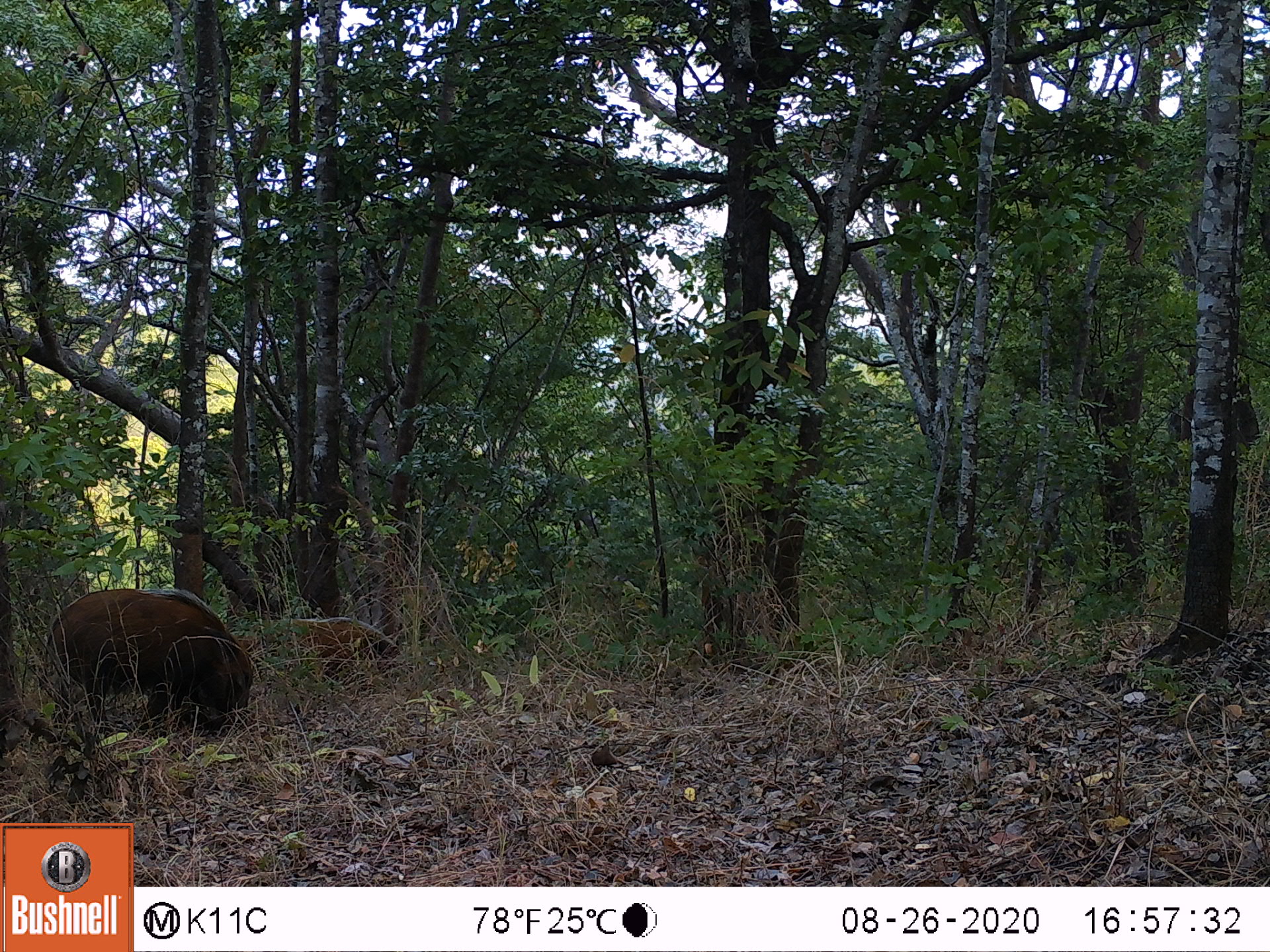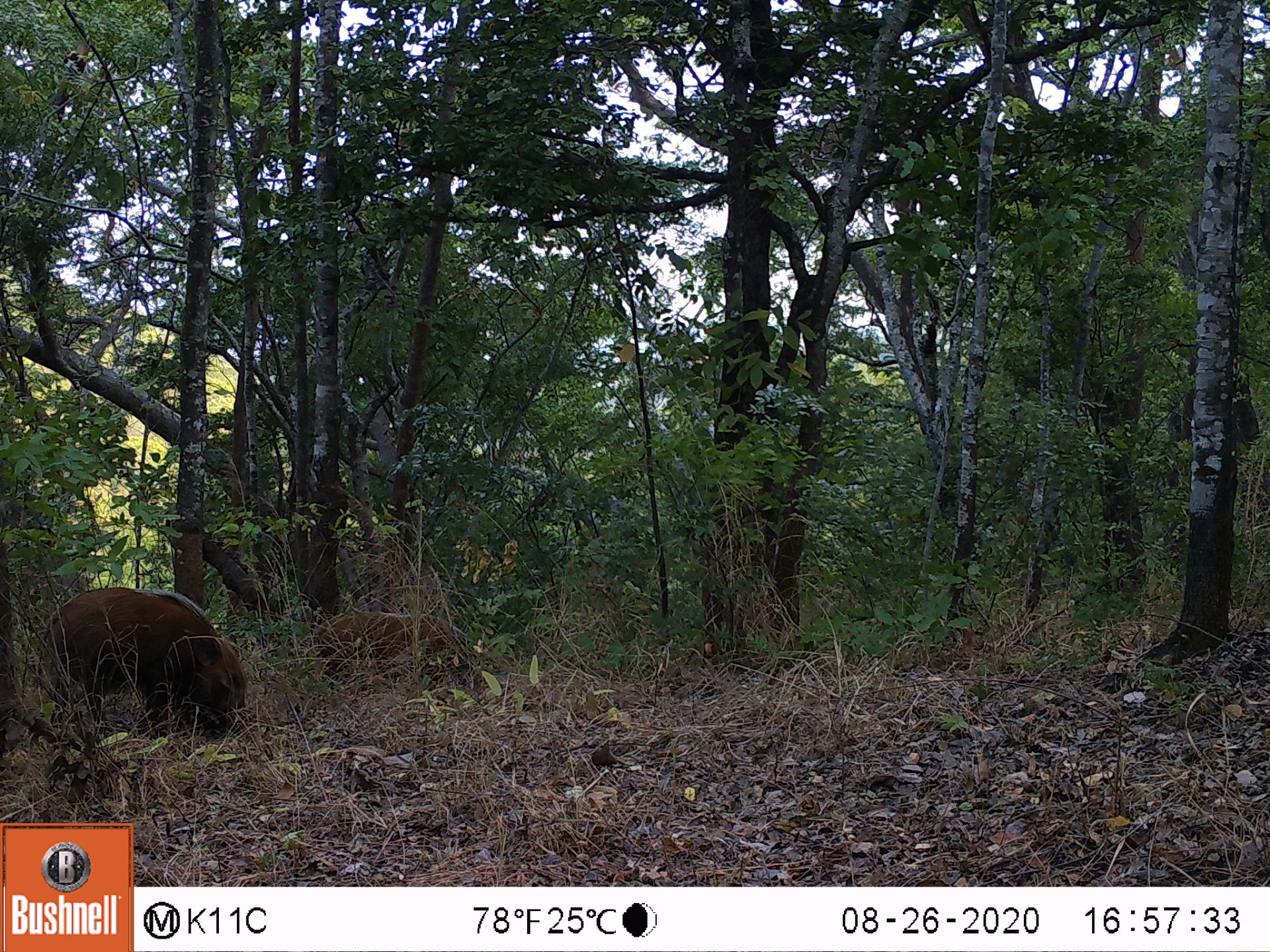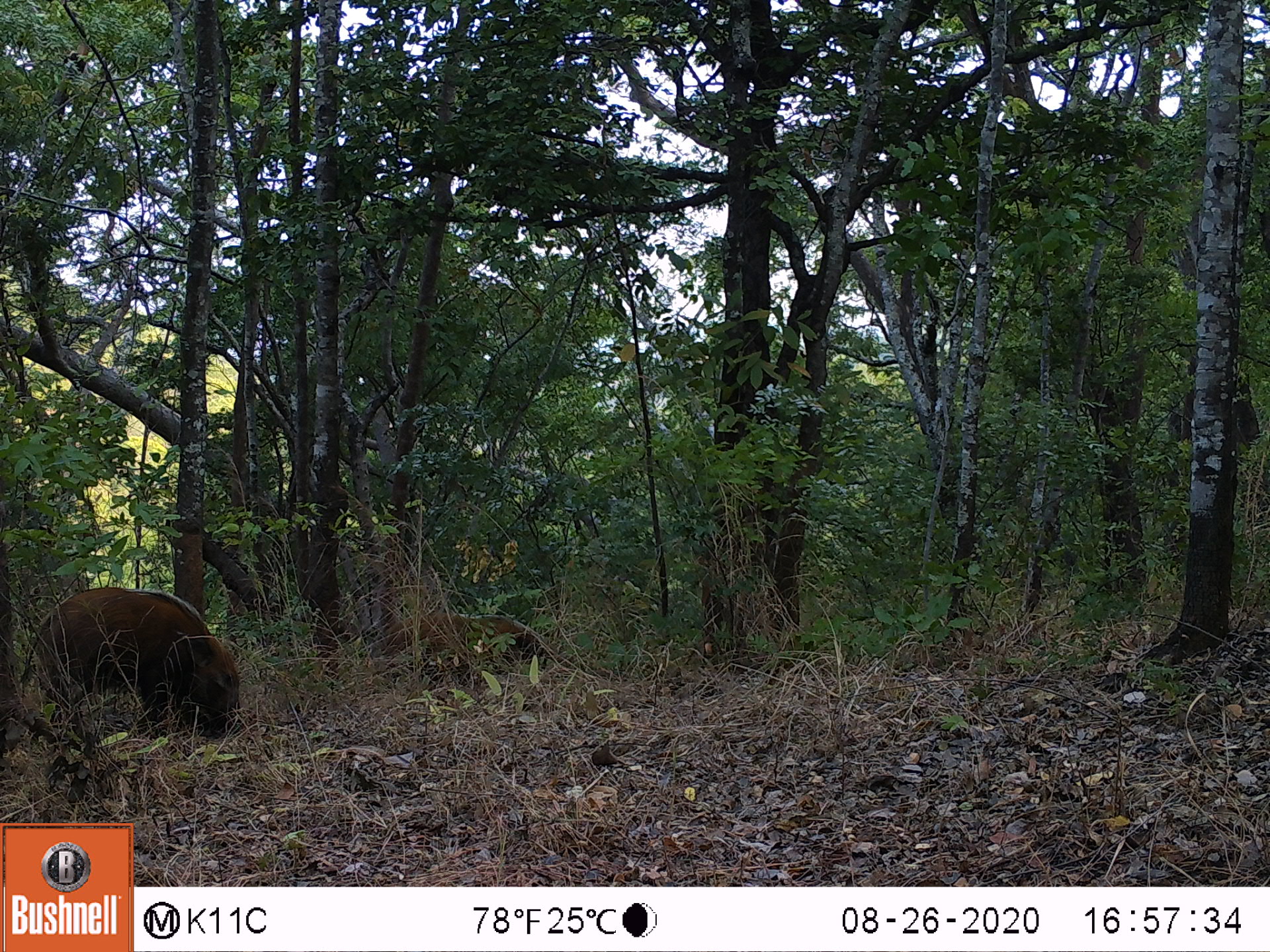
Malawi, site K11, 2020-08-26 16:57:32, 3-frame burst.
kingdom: Animalia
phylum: Chordata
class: Mammalia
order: Artiodactyla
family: Suidae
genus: Potamochoerus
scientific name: Potamochoerus larvatus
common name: bushpig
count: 2